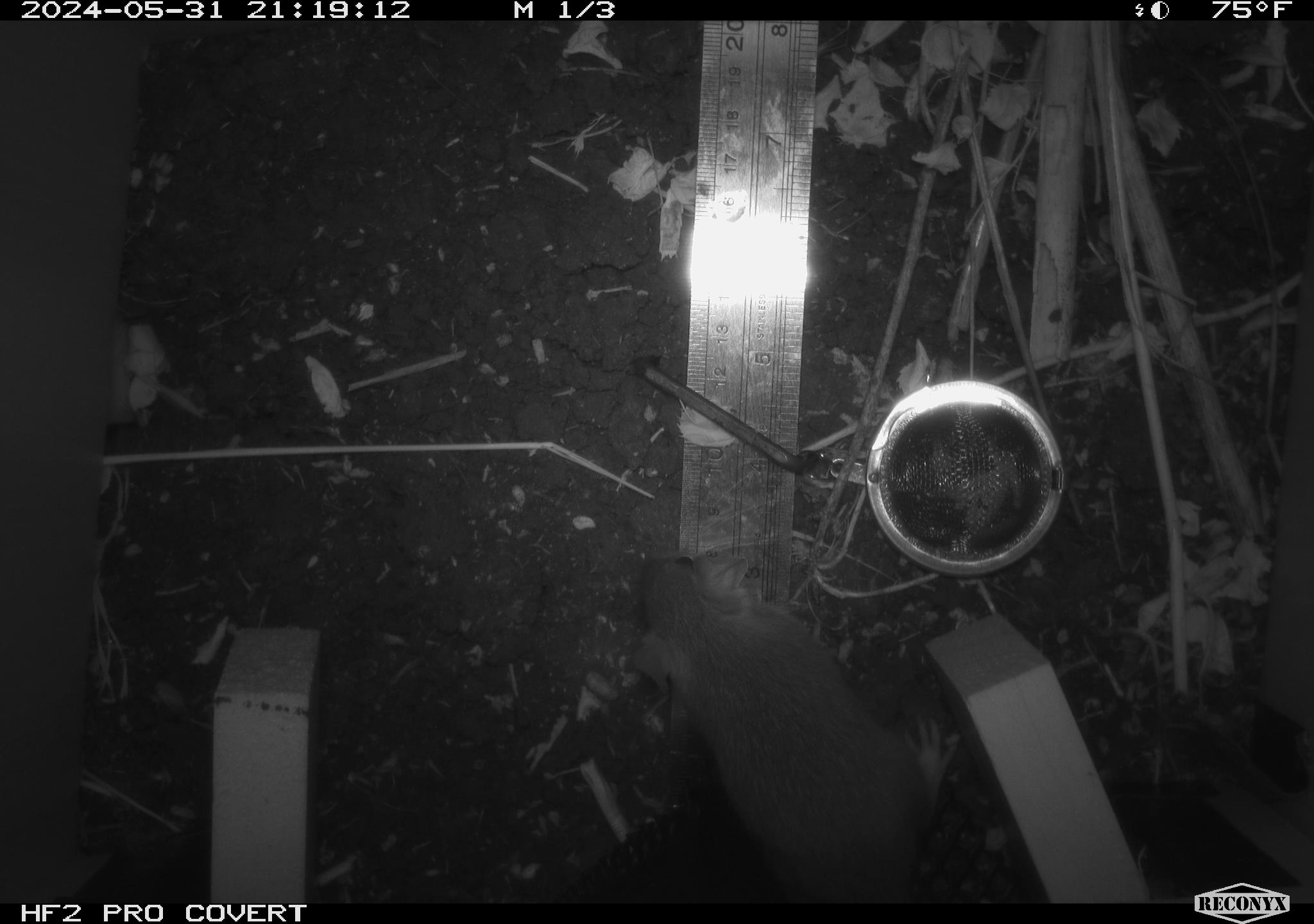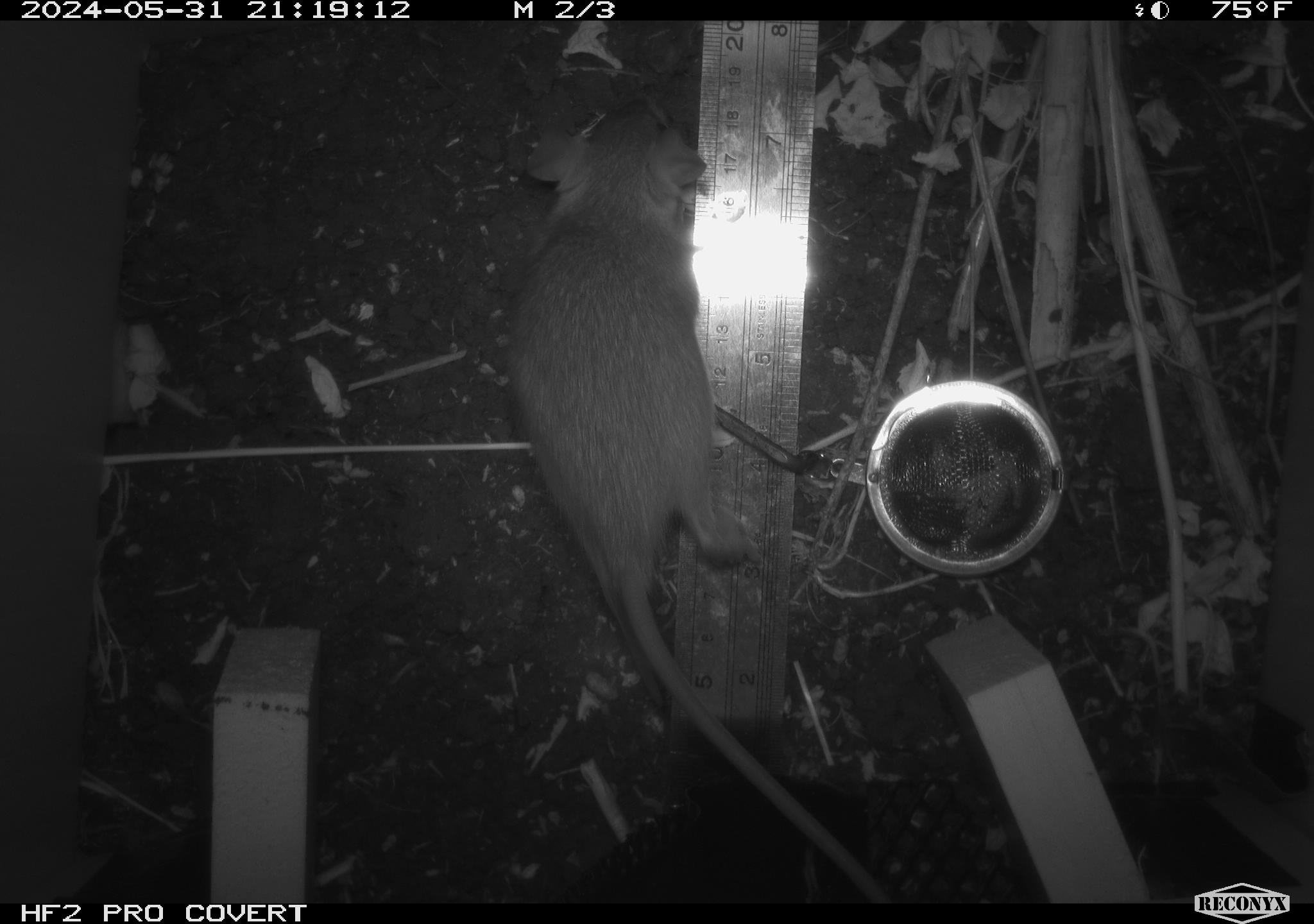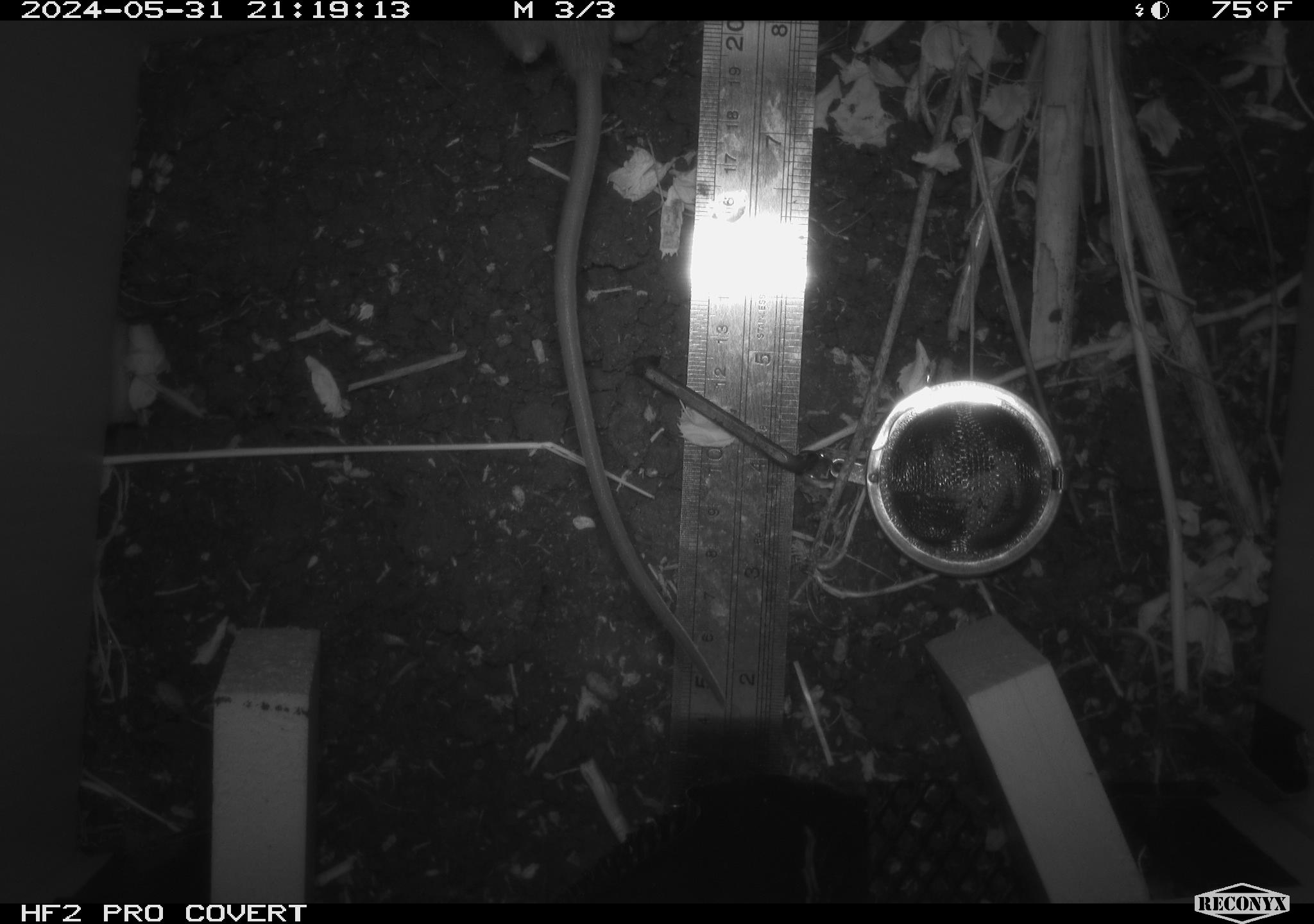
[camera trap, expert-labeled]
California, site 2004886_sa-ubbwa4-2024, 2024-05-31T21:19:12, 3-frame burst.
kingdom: Animalia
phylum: Chordata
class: Mammalia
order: Rodentia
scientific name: Rodentia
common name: woodrat or rat or mouse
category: woodrat or rat or mouse species